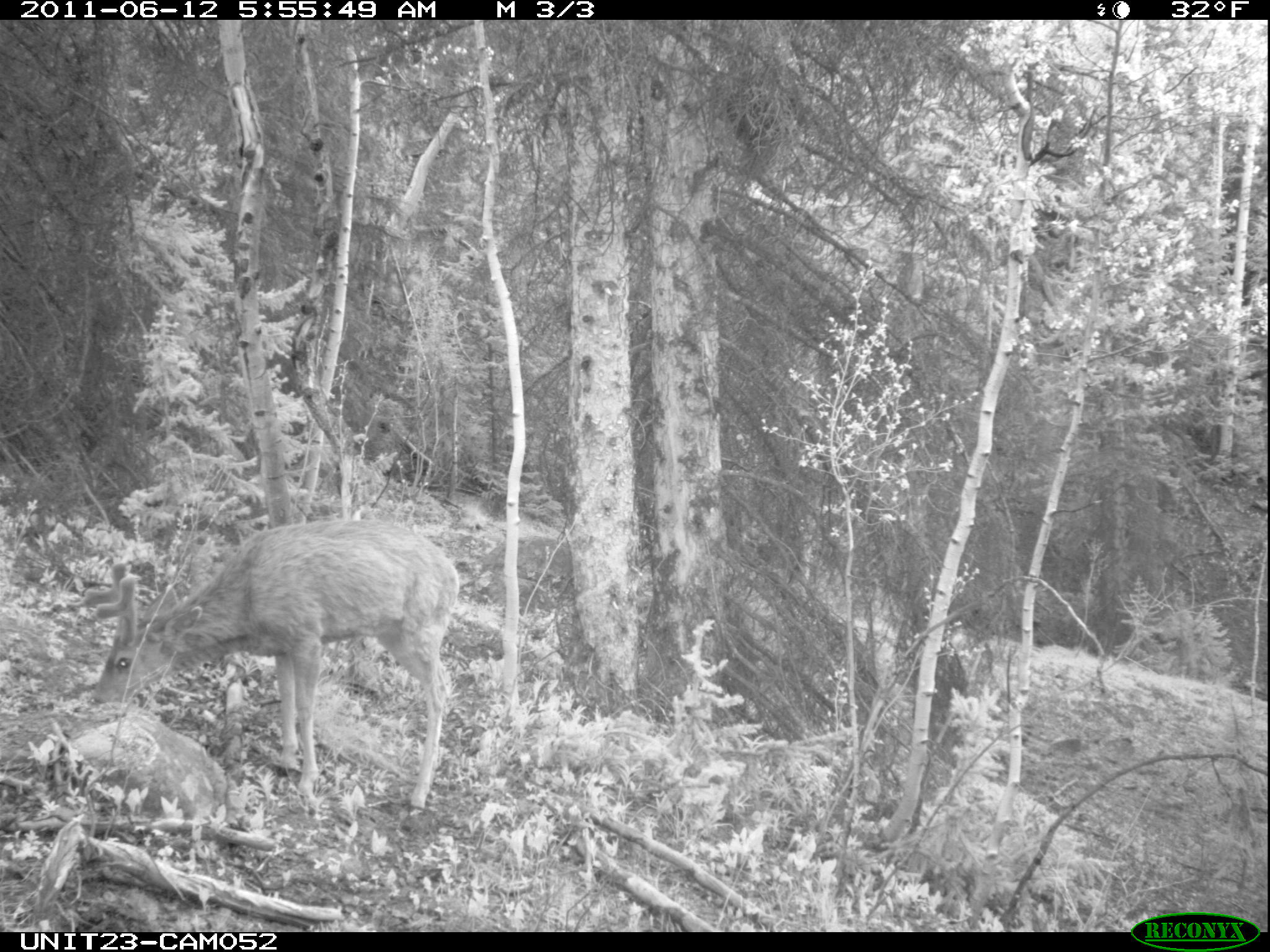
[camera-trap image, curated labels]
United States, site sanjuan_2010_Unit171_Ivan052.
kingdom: Animalia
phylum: Chordata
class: Mammalia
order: Artiodactyla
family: Cervidae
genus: Odocoileus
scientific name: Odocoileus hemionus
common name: mule deer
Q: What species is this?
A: Odocoileus hemionus (mule deer).